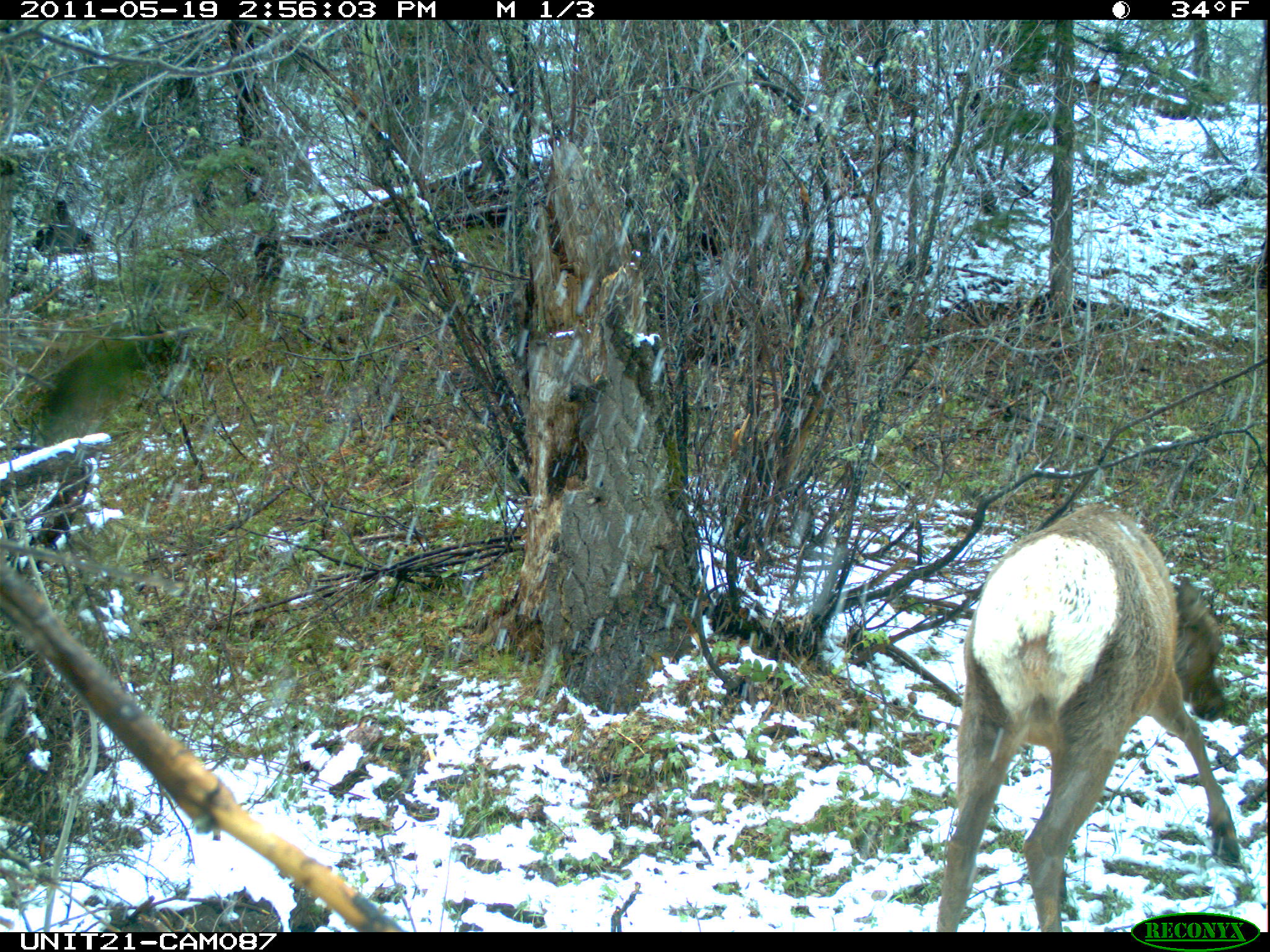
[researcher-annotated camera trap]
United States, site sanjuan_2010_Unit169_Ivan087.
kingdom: Animalia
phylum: Chordata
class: Mammalia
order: Artiodactyla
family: Cervidae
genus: Cervus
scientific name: Cervus elaphus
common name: red deer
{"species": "Cervus elaphus (red deer)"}